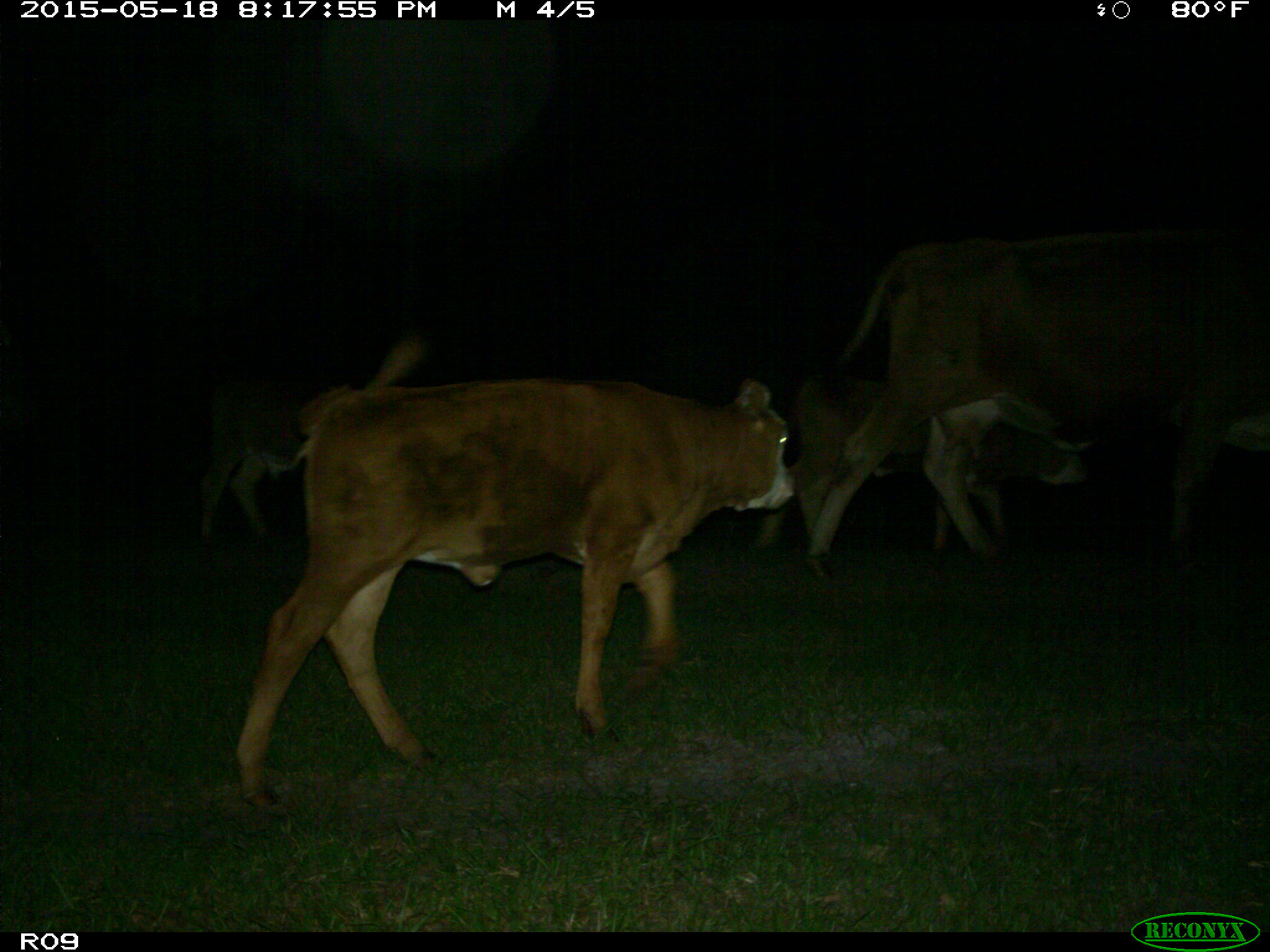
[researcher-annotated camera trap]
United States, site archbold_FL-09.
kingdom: Animalia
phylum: Chordata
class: Mammalia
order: Artiodactyla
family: Bovidae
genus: Bos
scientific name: Bos taurus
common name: domestic cow